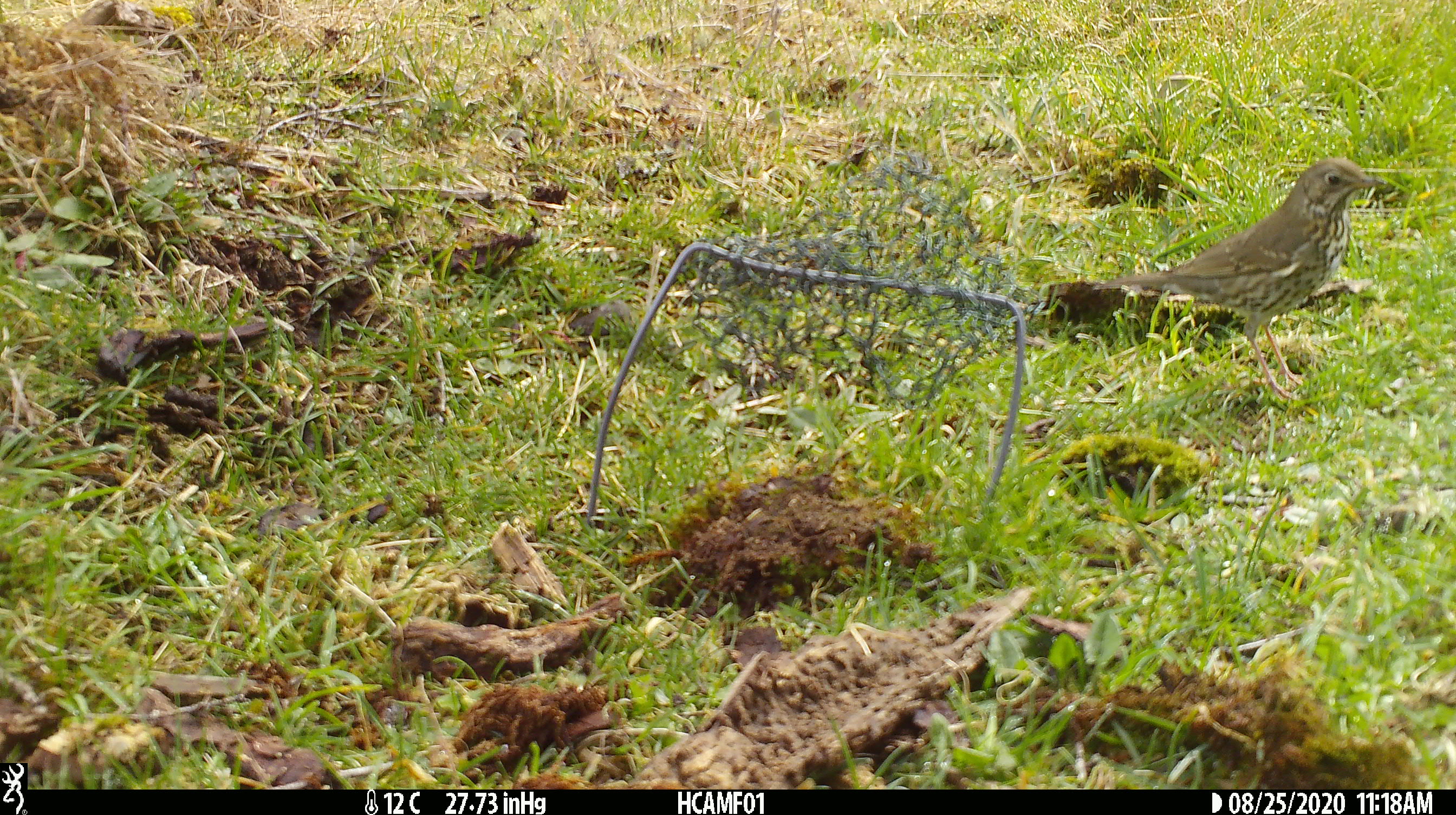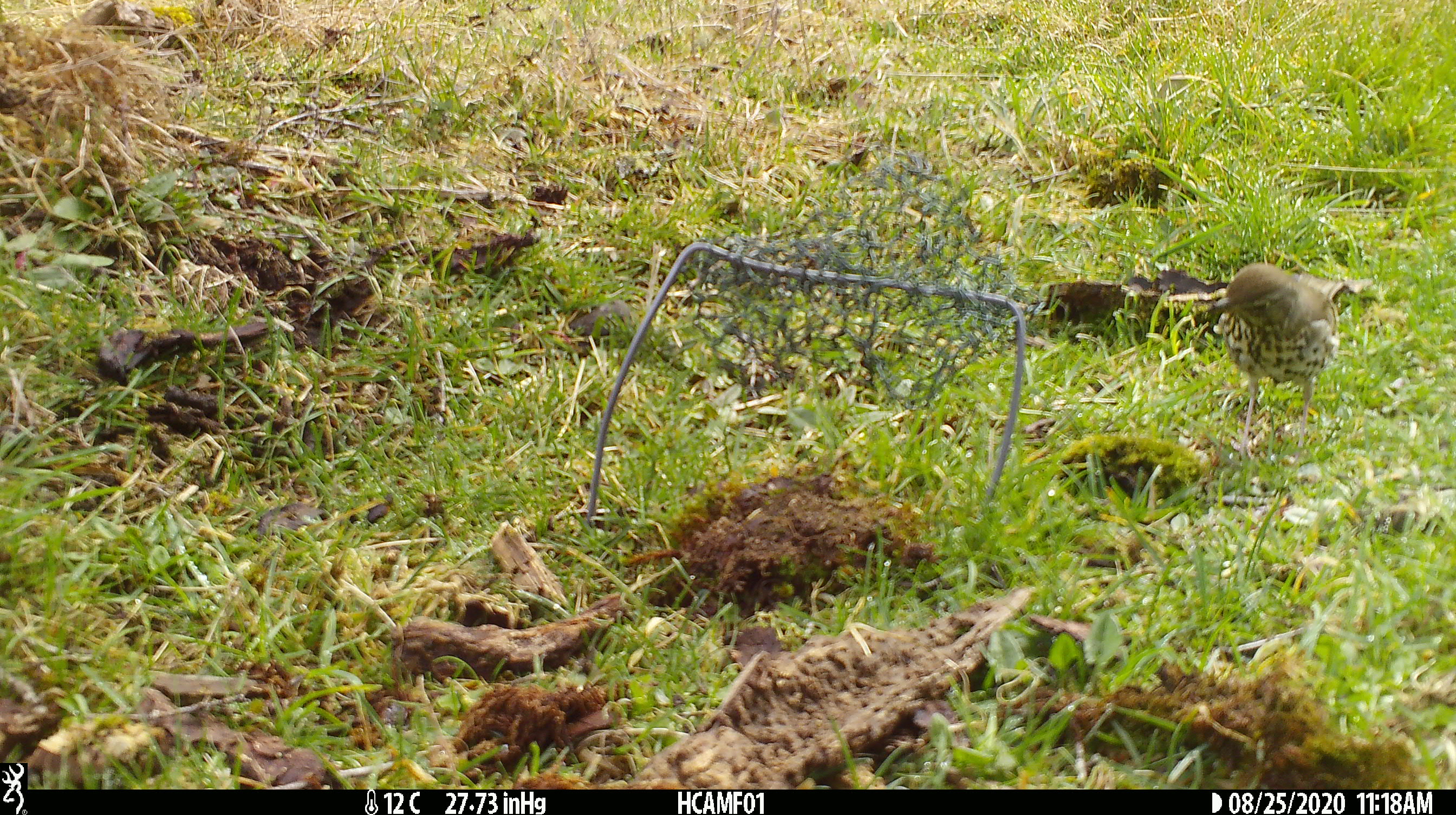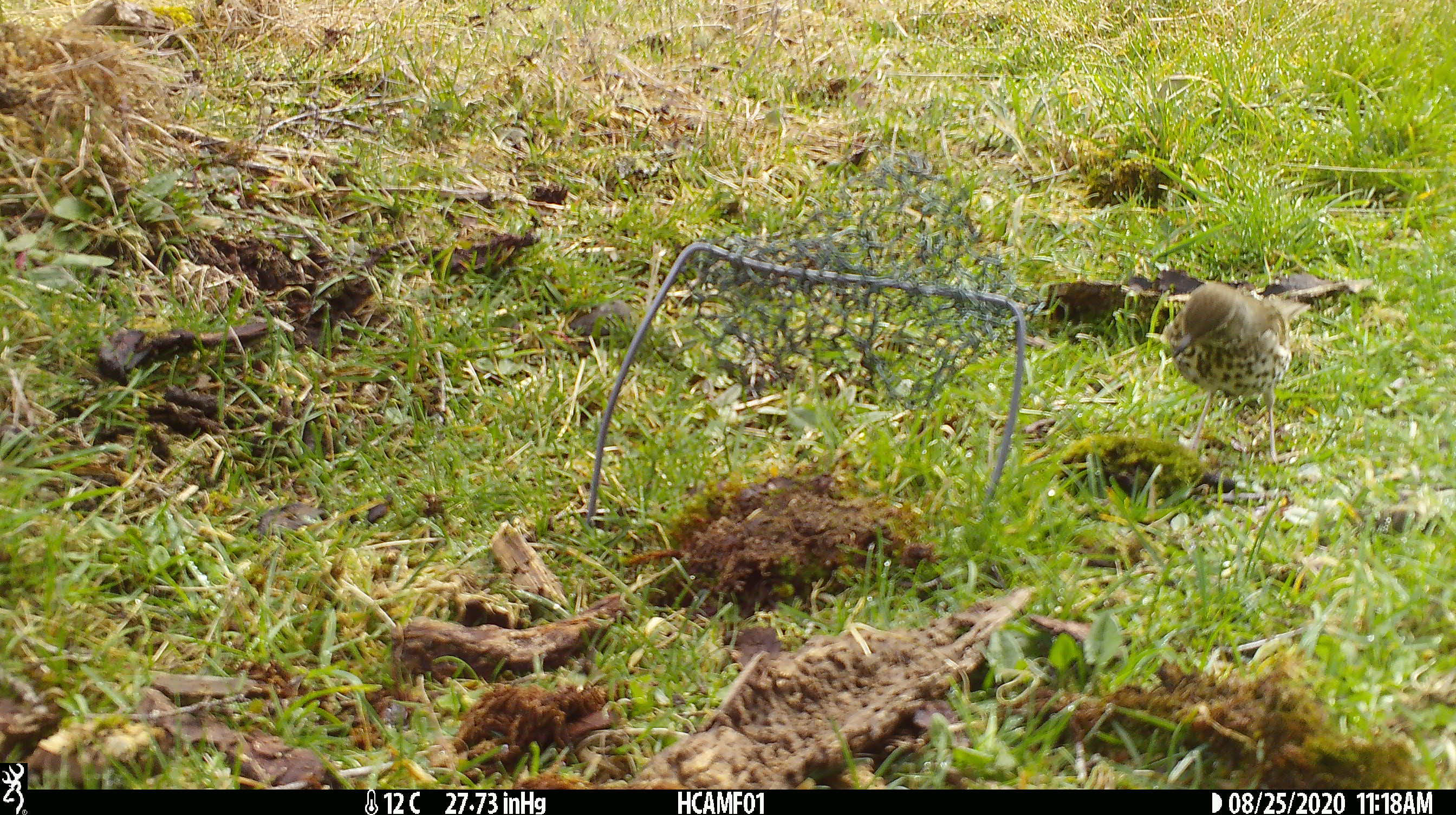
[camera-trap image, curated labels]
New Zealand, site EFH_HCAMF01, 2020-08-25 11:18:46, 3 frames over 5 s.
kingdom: Animalia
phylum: Chordata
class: Aves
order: Passeriformes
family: Turdidae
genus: Turdus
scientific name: Turdus philomelos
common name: song thrush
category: thrush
Thrush (song thrush) (Turdus philomelos).